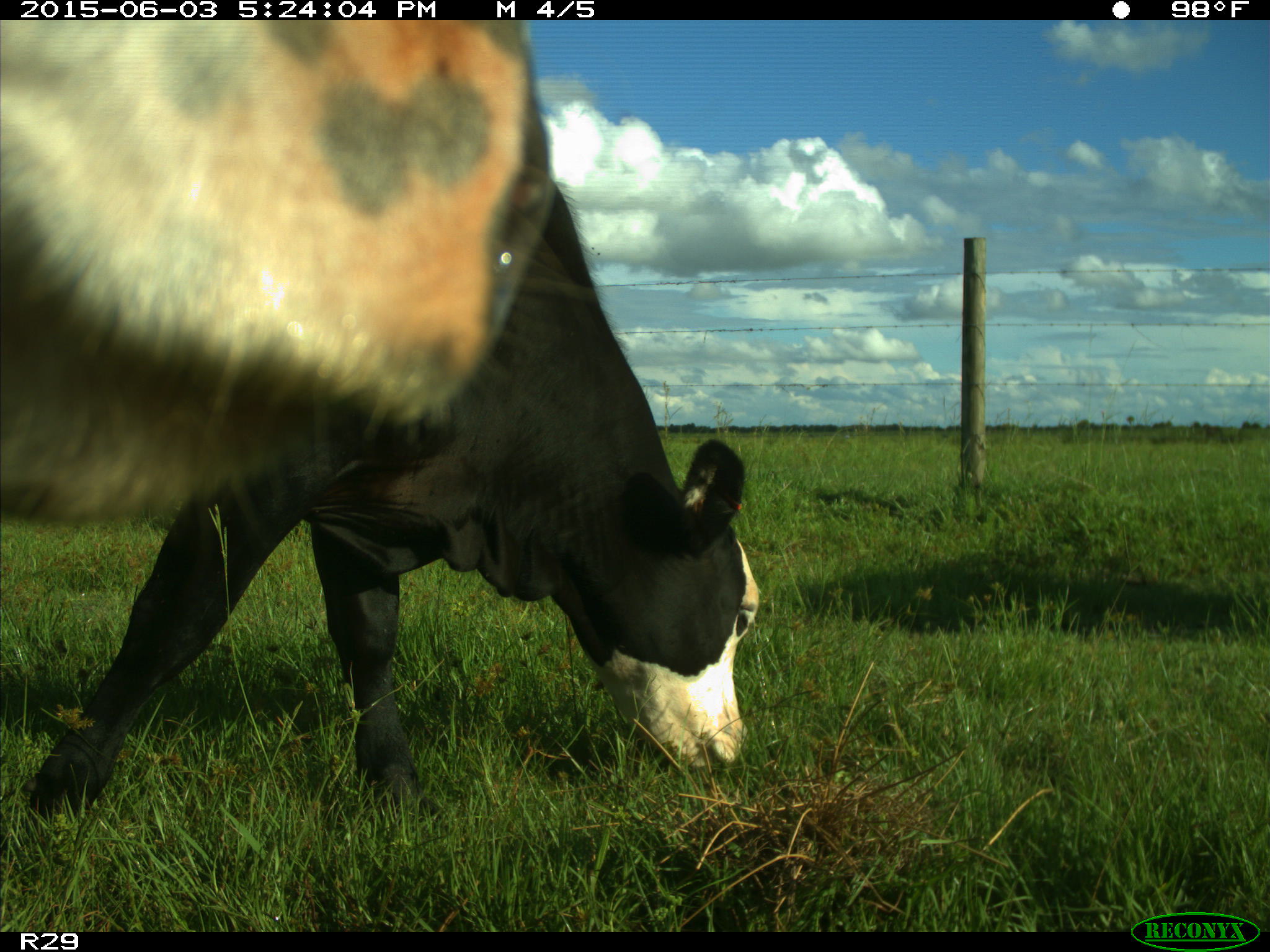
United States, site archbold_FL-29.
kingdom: Animalia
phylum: Chordata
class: Mammalia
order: Artiodactyla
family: Bovidae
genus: Bos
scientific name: Bos taurus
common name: domestic cow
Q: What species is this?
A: Bos taurus (domestic cow).